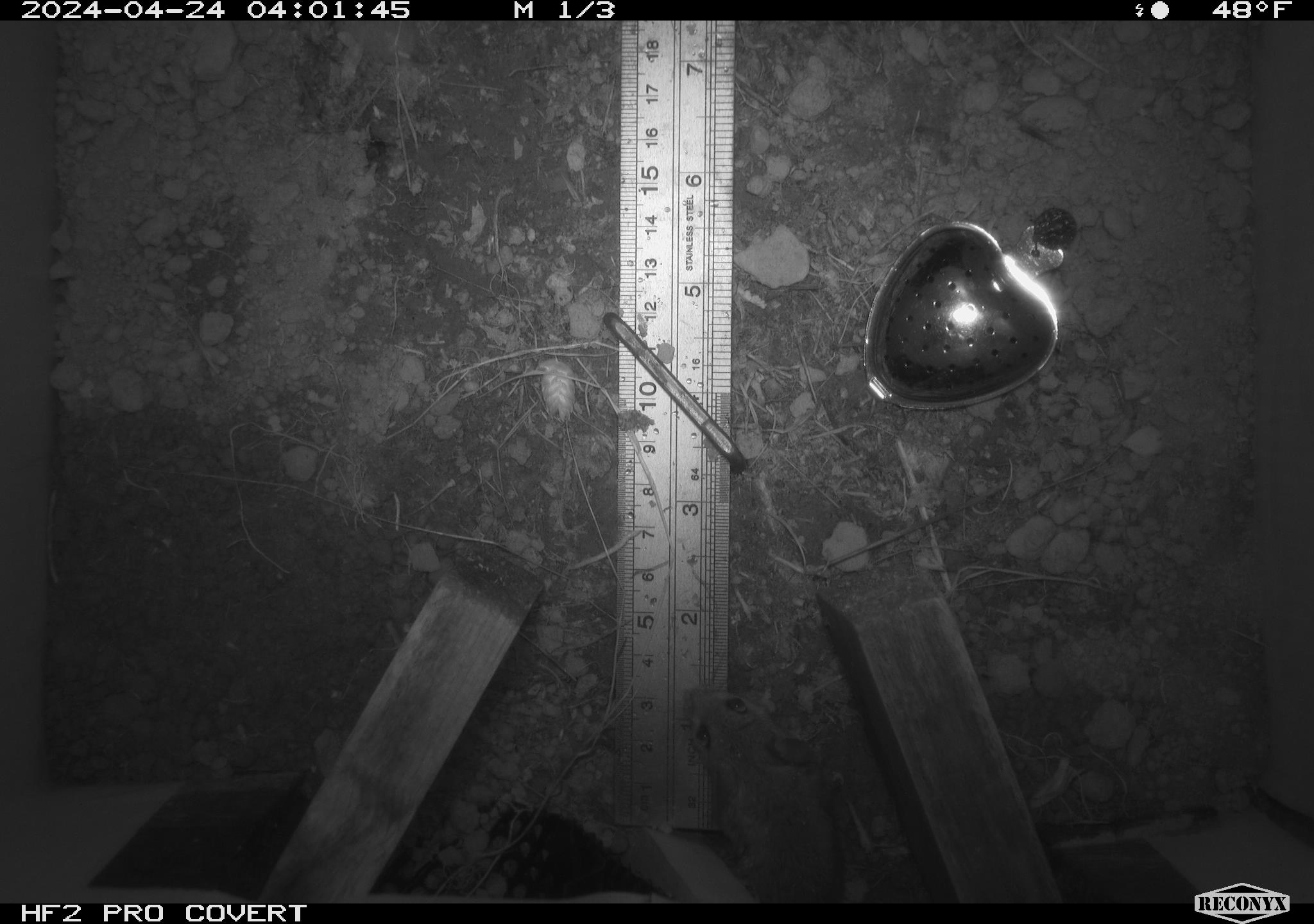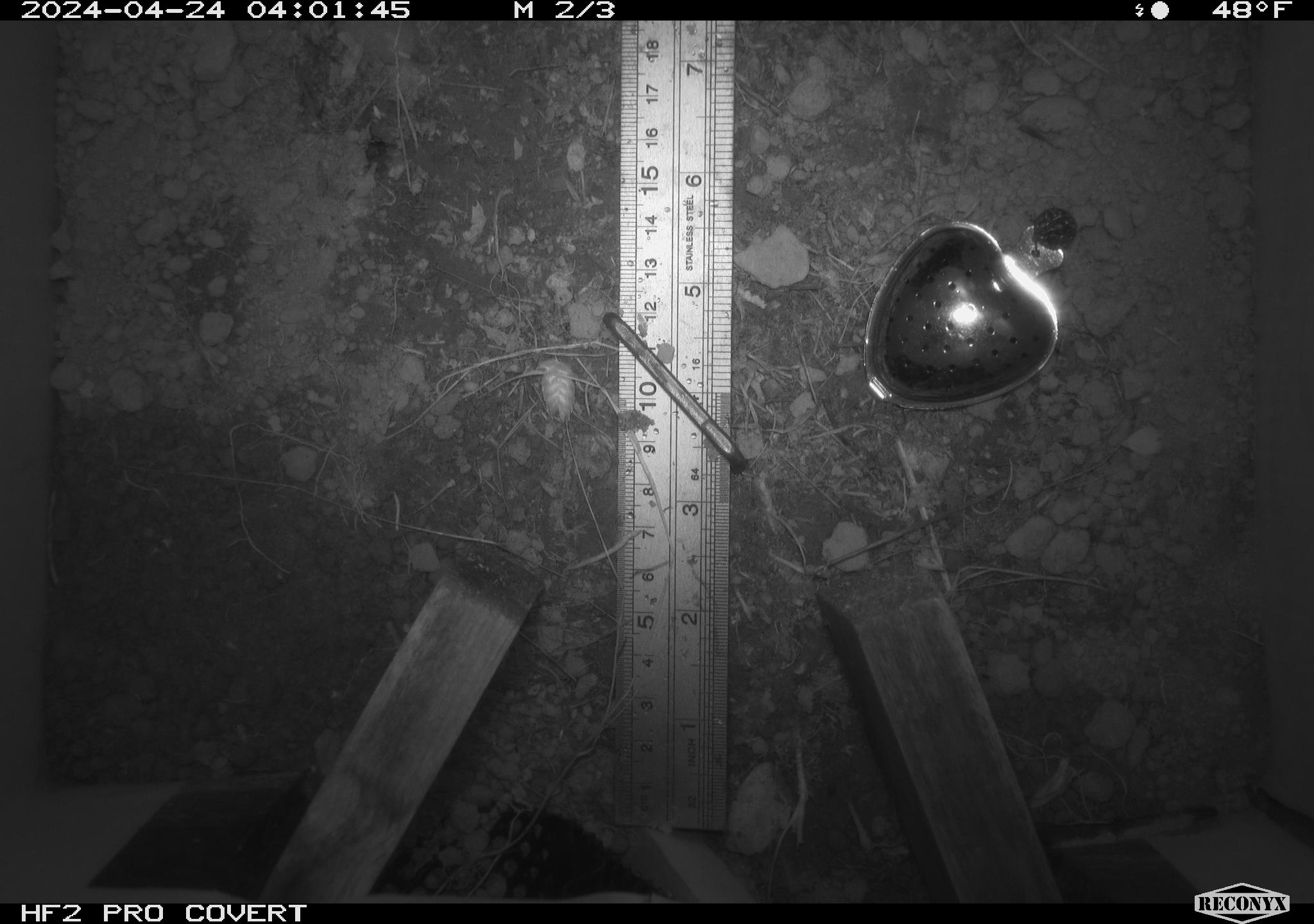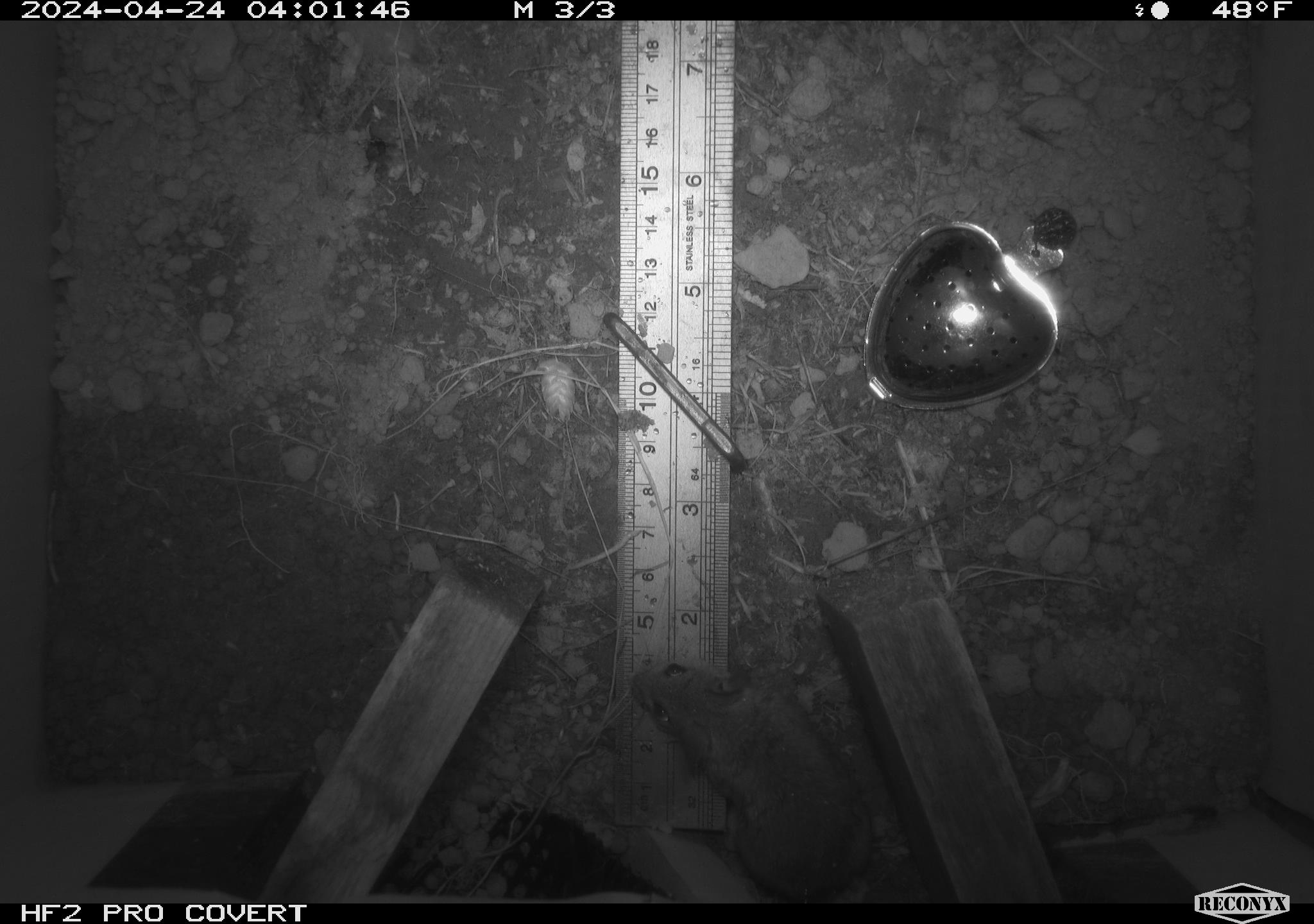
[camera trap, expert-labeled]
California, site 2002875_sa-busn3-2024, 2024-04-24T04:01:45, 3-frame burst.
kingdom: Animalia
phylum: Chordata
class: Mammalia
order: Rodentia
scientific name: Rodentia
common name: mouse species